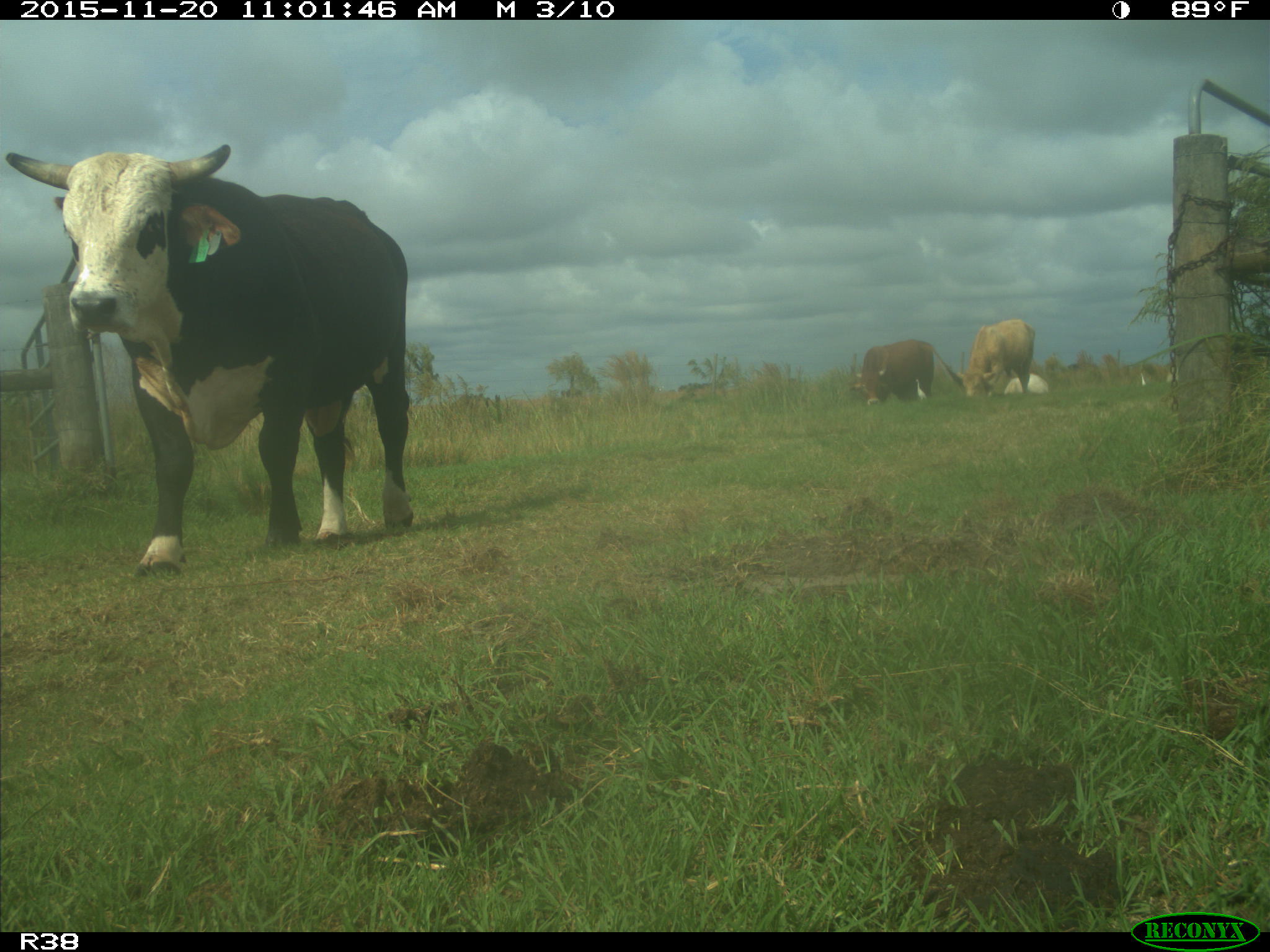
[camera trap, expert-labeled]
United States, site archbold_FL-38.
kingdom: Animalia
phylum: Chordata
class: Mammalia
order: Artiodactyla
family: Bovidae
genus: Bos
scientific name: Bos taurus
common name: domestic cow